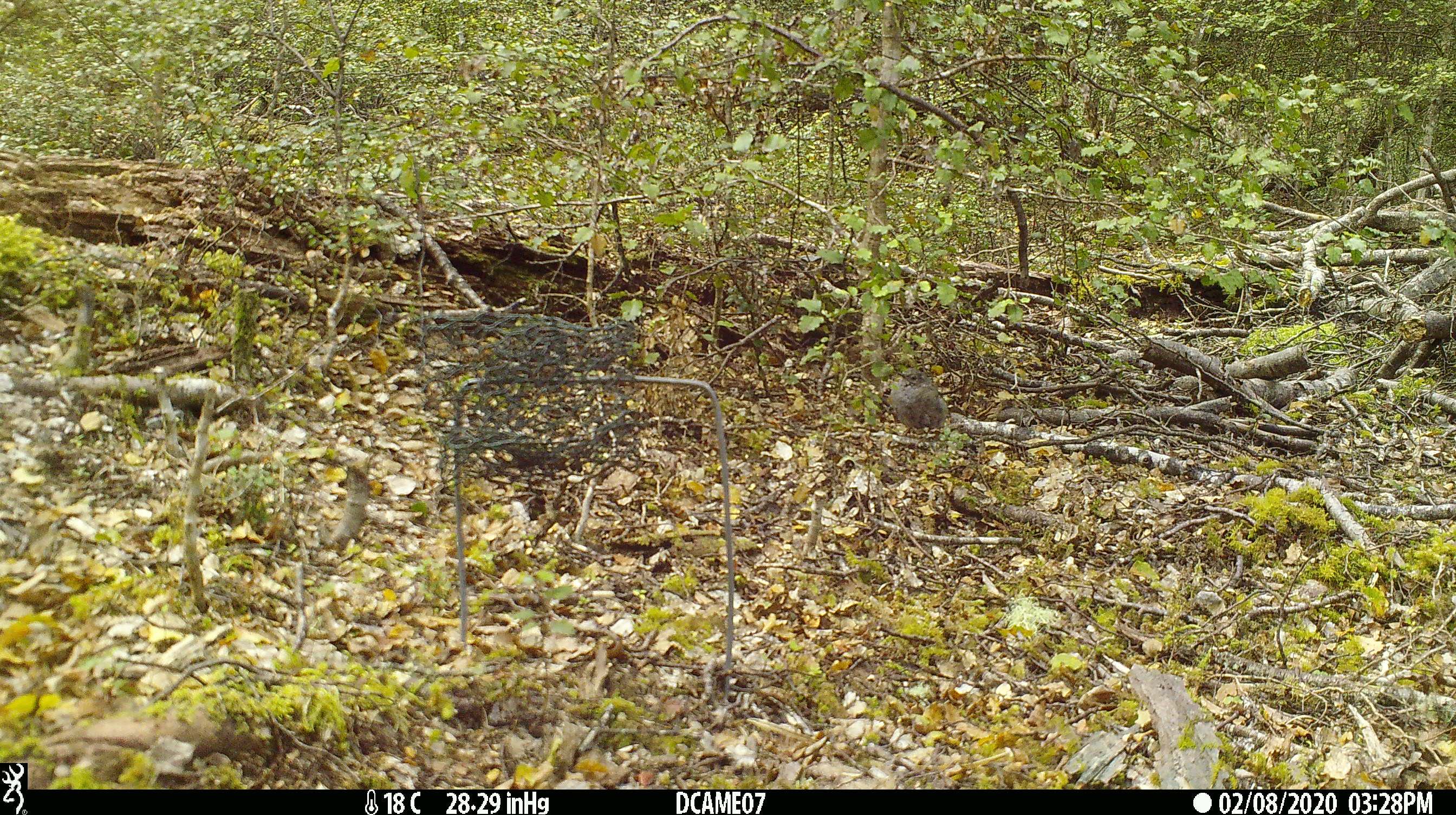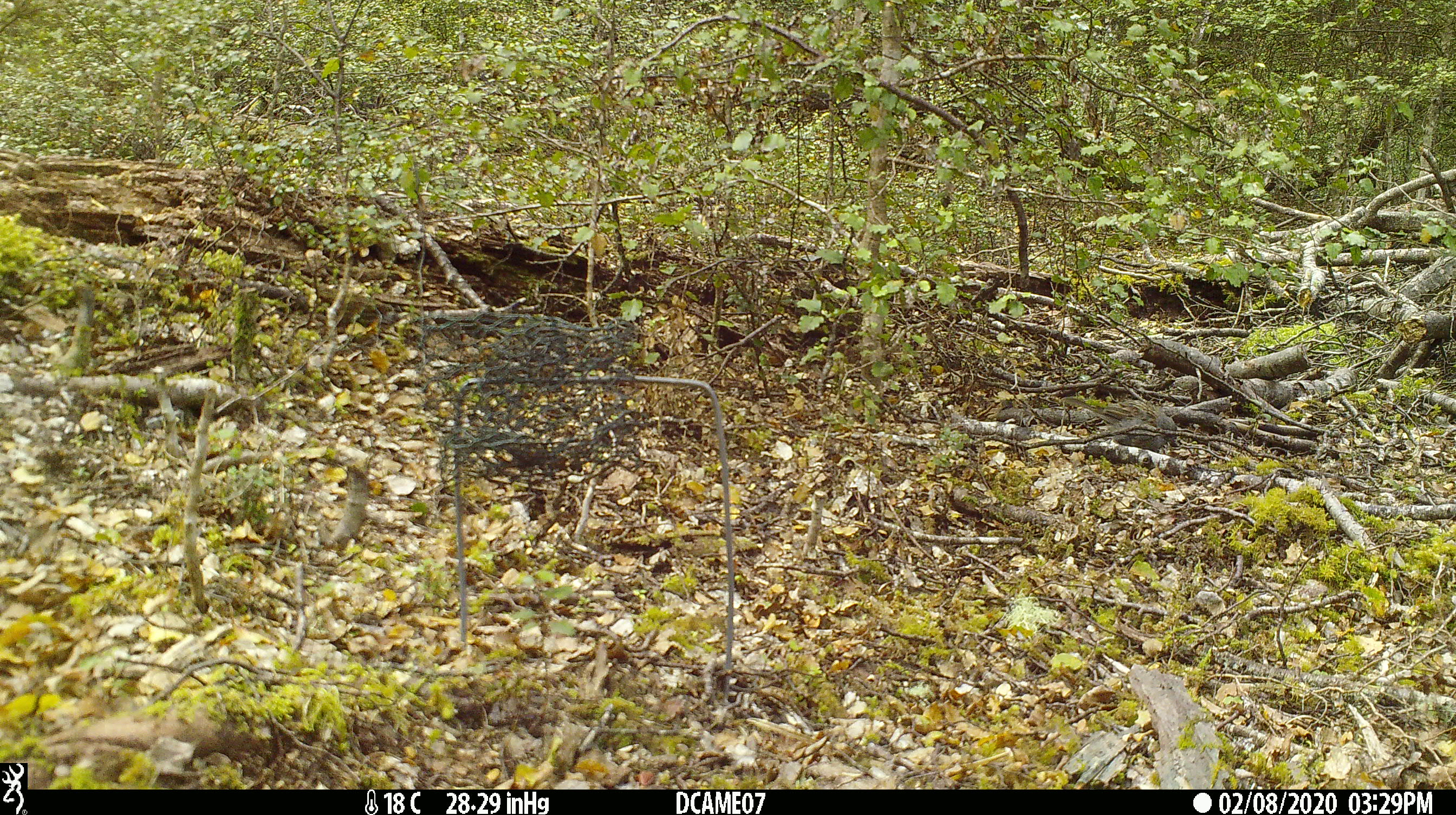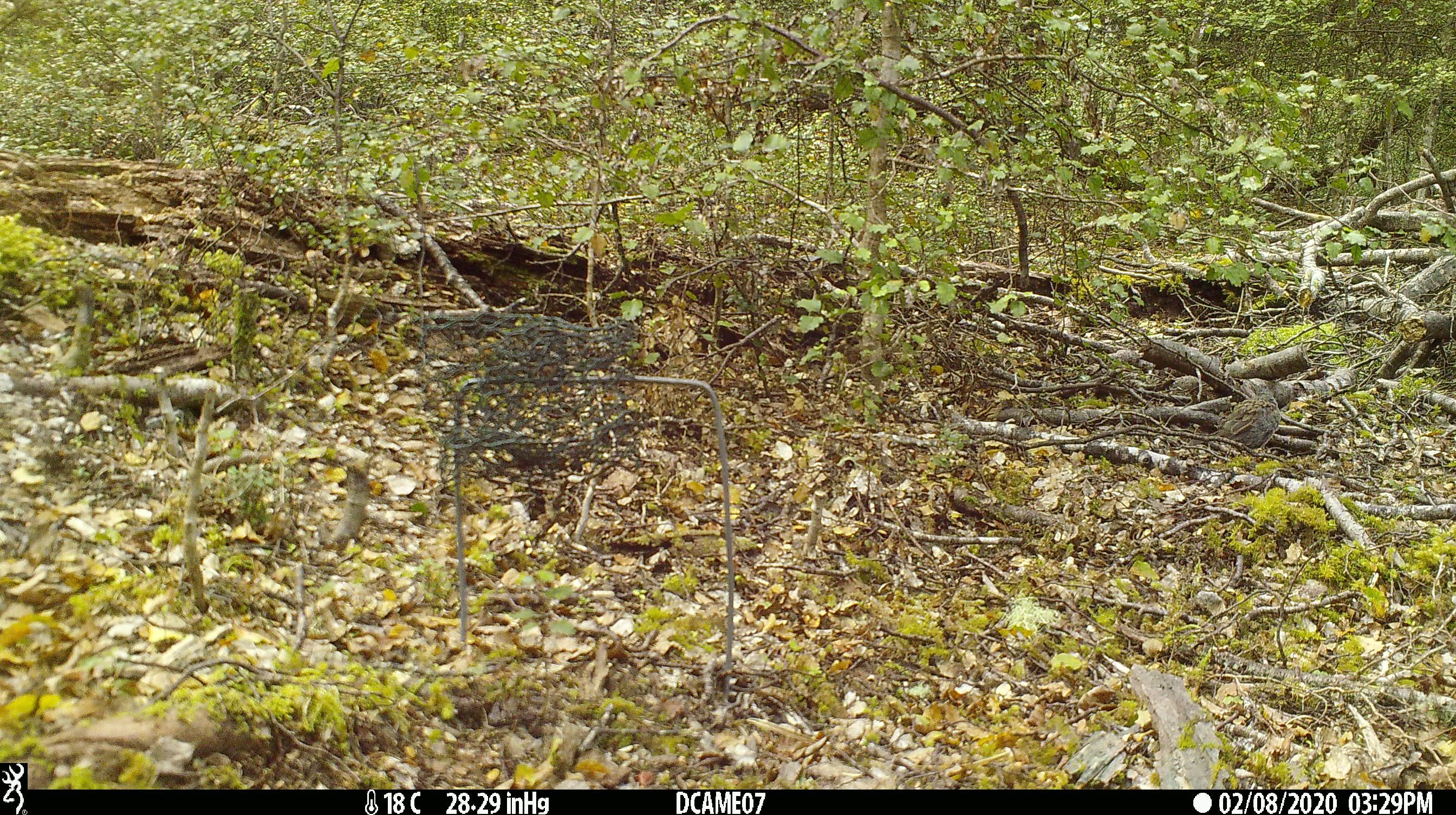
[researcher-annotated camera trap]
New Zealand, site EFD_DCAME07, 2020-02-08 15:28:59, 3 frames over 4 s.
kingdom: Animalia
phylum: Chordata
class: Aves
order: Passeriformes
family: Prunellidae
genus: Prunella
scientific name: Prunella modularis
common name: dunnock